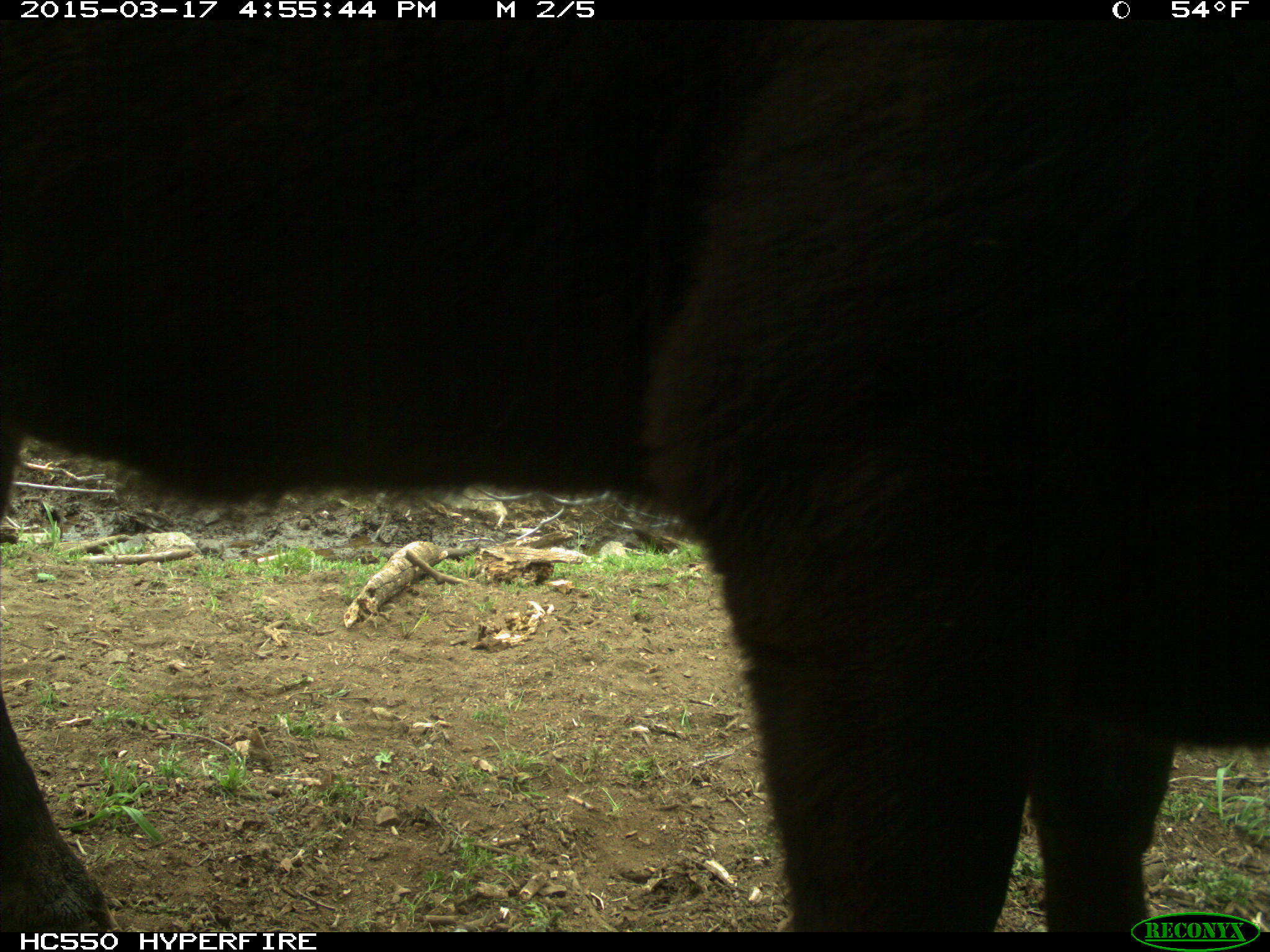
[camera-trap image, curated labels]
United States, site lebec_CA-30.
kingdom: Animalia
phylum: Chordata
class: Mammalia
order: Artiodactyla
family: Bovidae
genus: Bos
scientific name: Bos taurus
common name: domestic cow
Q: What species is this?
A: Bos taurus (domestic cow).